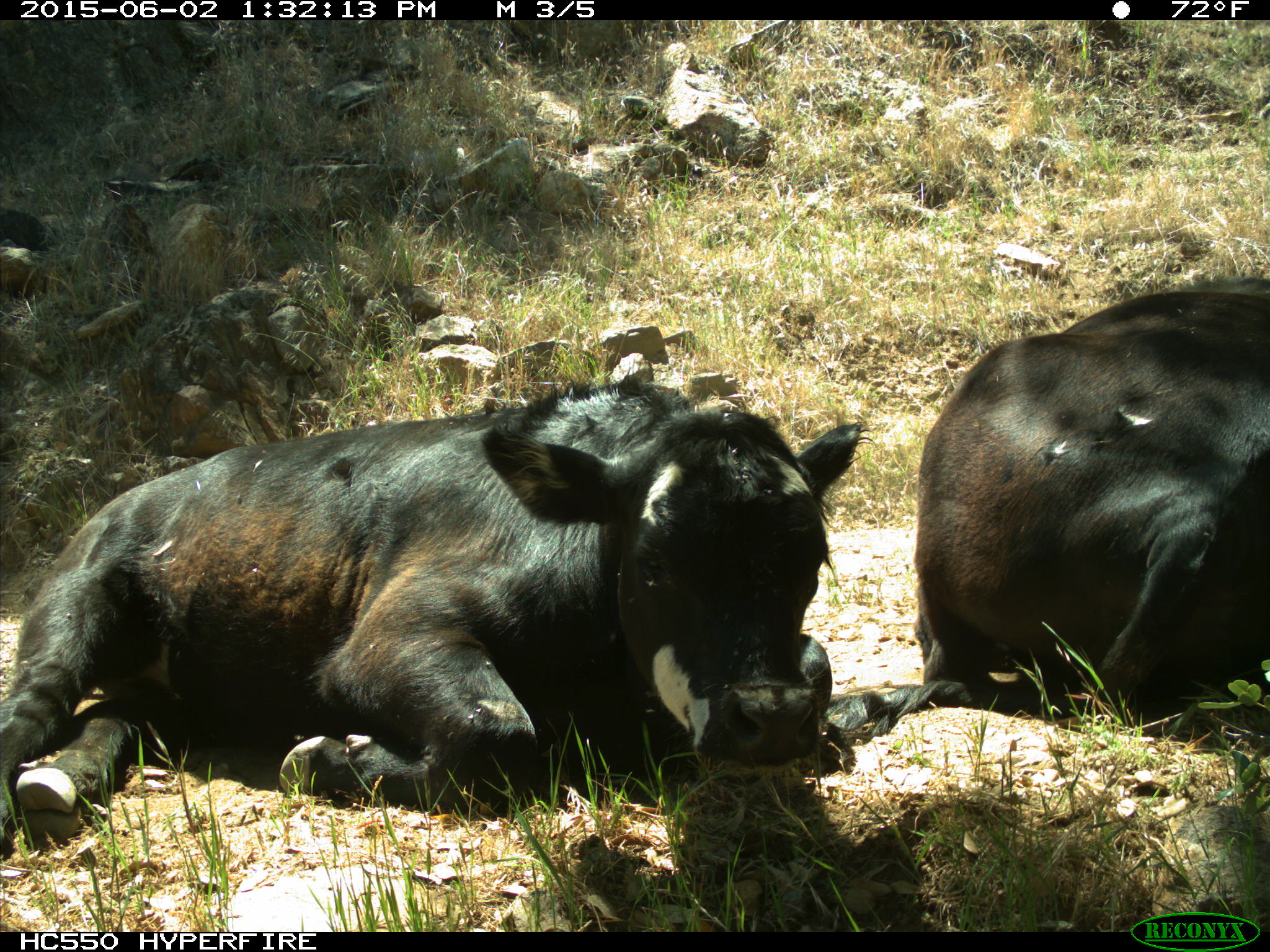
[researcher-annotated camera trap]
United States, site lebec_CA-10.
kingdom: Animalia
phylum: Chordata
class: Mammalia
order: Artiodactyla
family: Bovidae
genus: Bos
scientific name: Bos taurus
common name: domestic cow